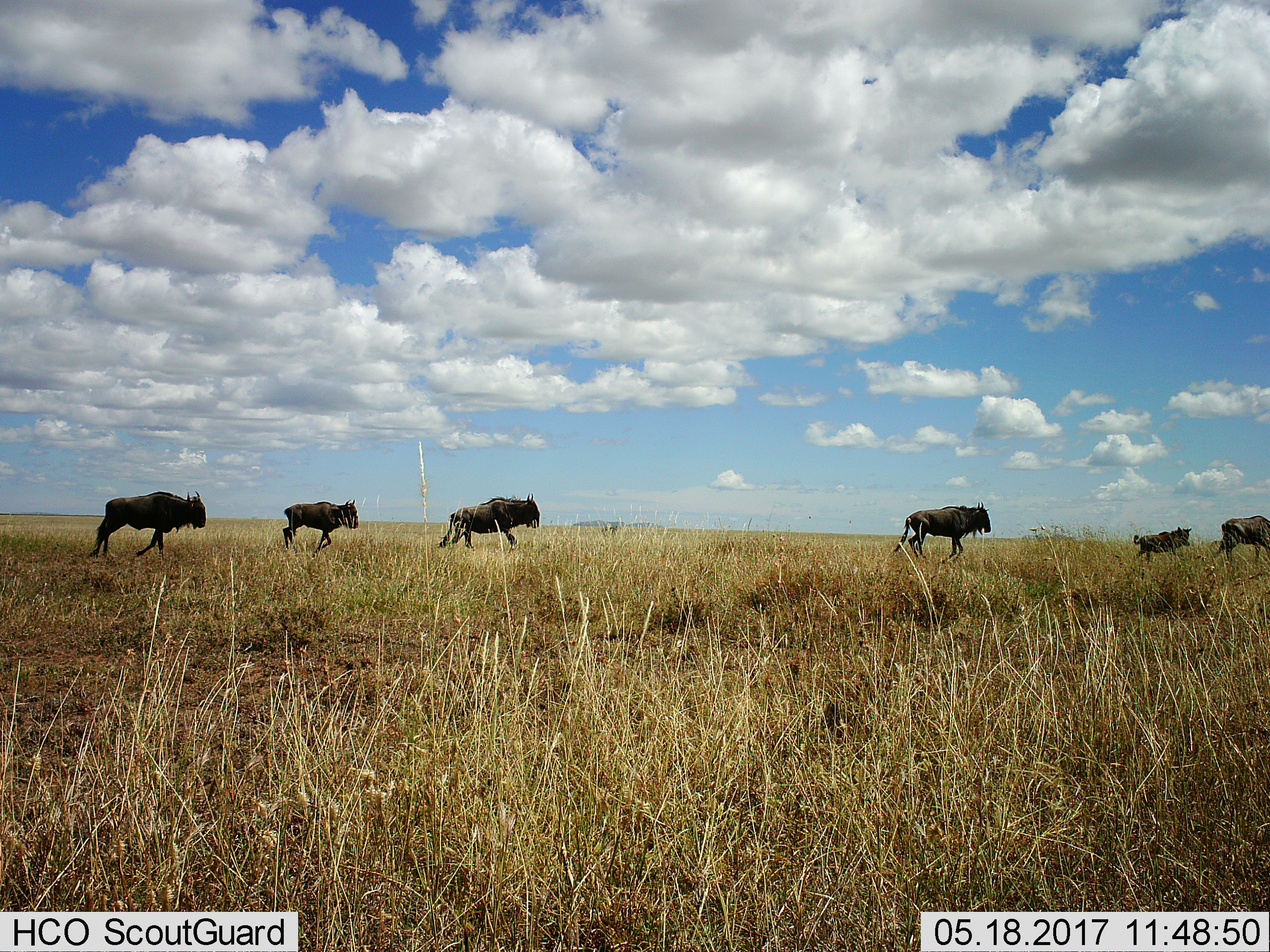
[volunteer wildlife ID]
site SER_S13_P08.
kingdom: Animalia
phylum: Chordata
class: Mammalia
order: Artiodactyla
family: Bovidae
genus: Connochaetes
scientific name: Connochaetes taurinus taurinus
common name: blue wildebeest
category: wildebeestblue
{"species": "wildebeestblue (blue wildebeest) (Connochaetes taurinus taurinus)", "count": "6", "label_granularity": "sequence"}